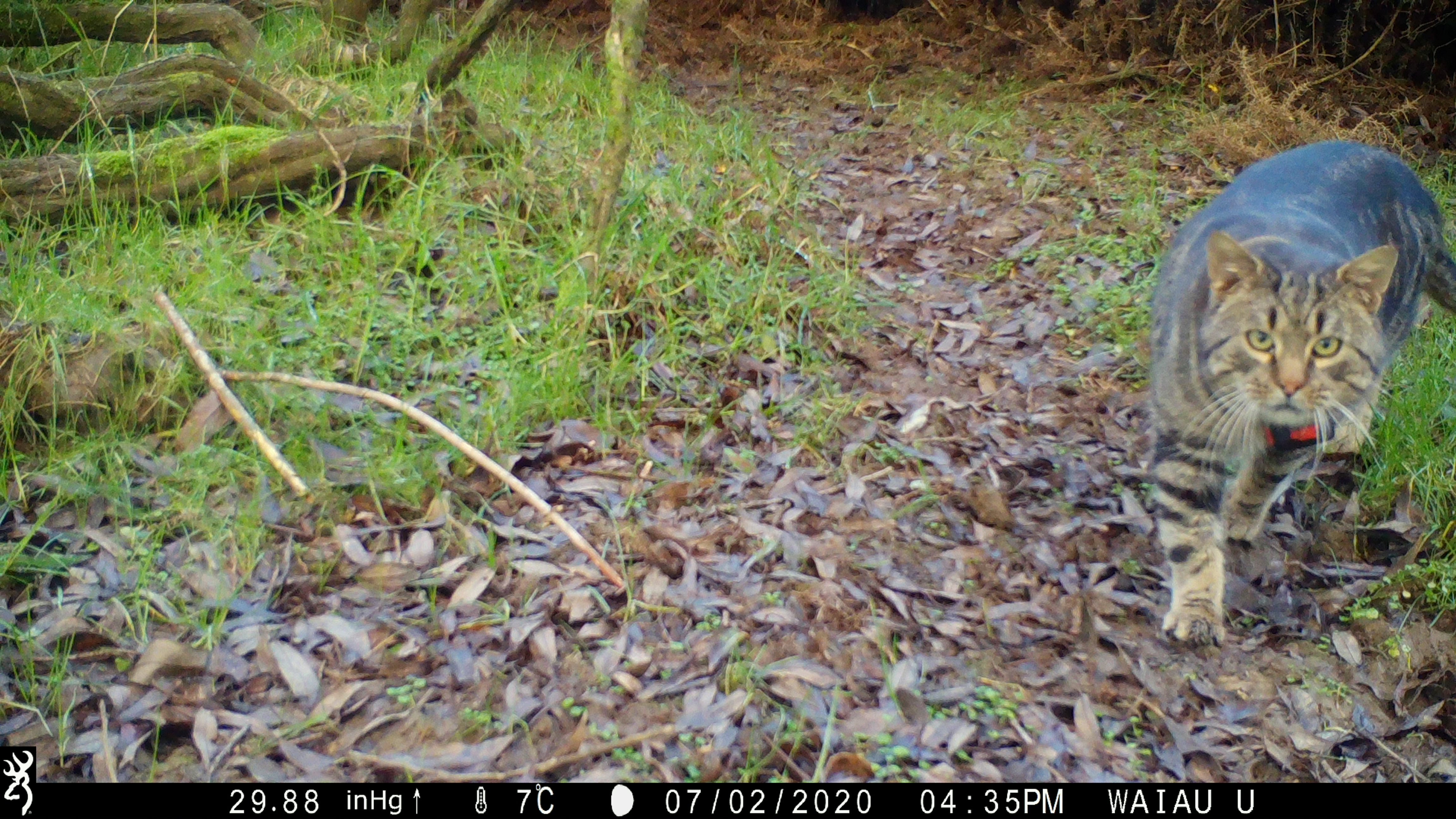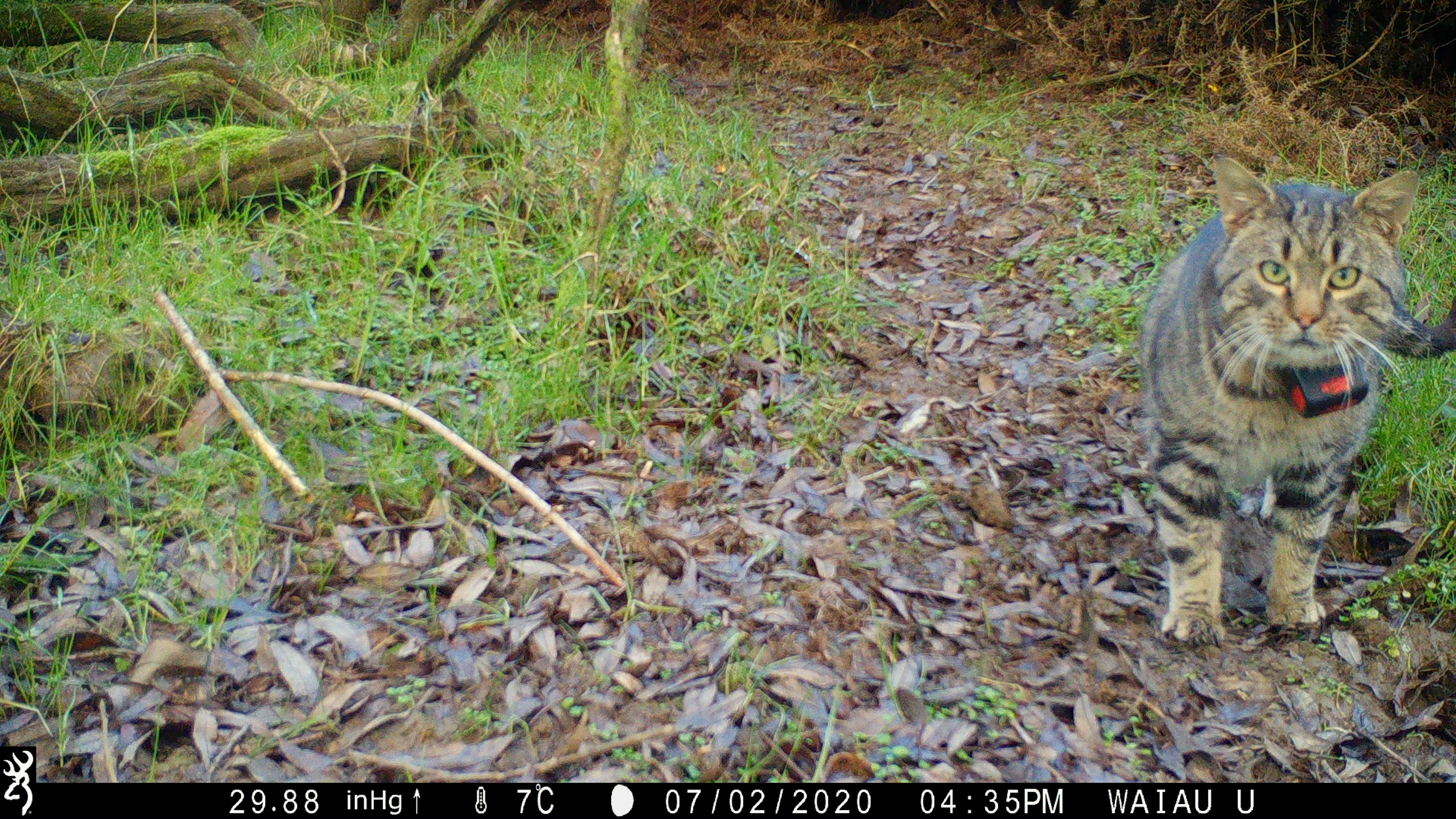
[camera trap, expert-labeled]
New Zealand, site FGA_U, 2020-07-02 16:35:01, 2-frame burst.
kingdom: Animalia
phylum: Chordata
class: Mammalia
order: Carnivora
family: Felidae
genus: Felis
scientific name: Felis catus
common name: domestic cat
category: cat